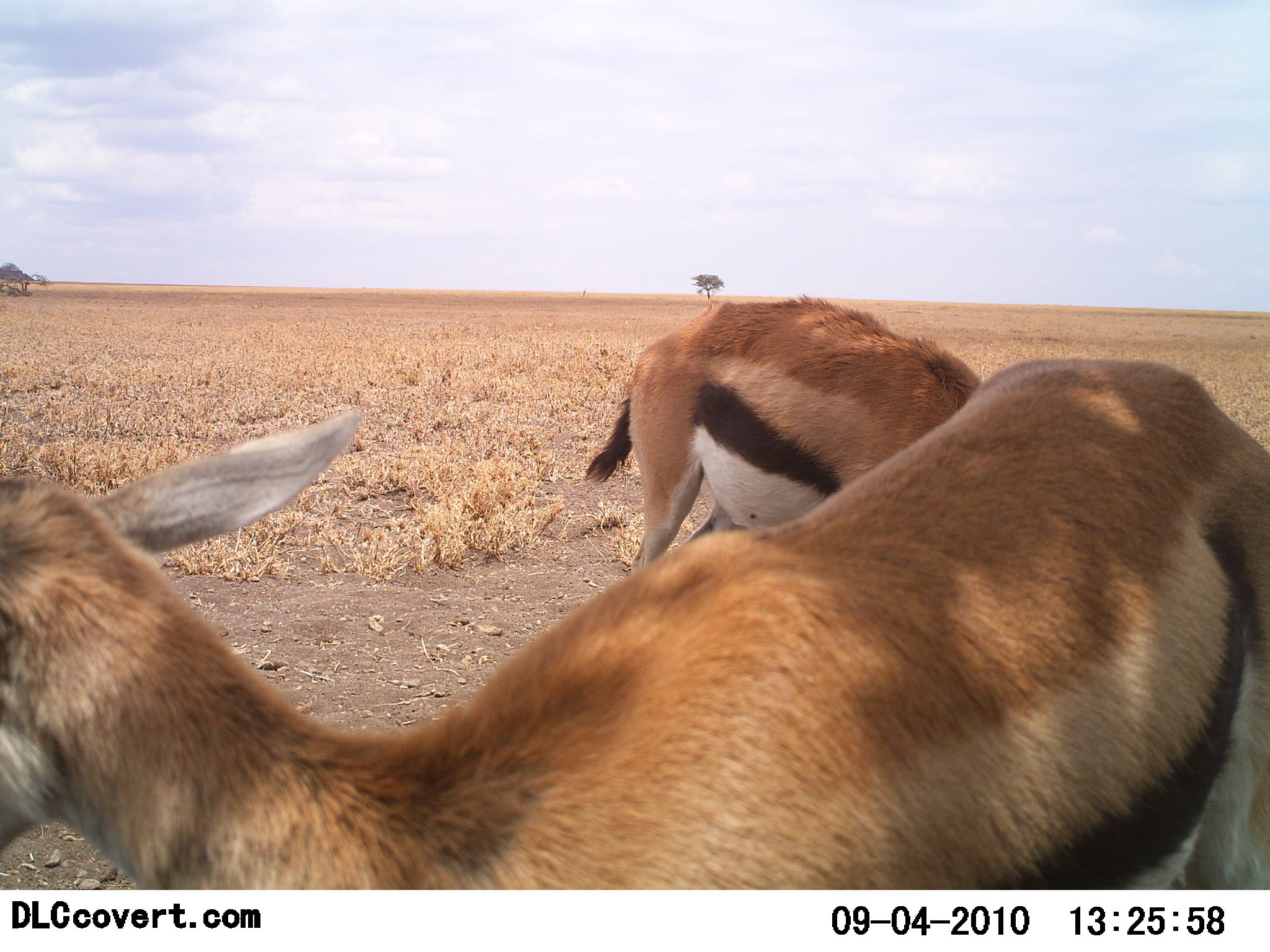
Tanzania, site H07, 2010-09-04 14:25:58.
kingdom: Animalia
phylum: Chordata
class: Mammalia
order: Artiodactyla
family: Bovidae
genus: Eudorcas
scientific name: Eudorcas thomsonii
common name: thomson's gazelle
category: gazellethomsons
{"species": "gazellethomsons (thomson's gazelle) (Eudorcas thomsonii)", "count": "2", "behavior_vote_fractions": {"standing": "92%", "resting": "8%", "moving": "8%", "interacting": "0%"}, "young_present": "0%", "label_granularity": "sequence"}